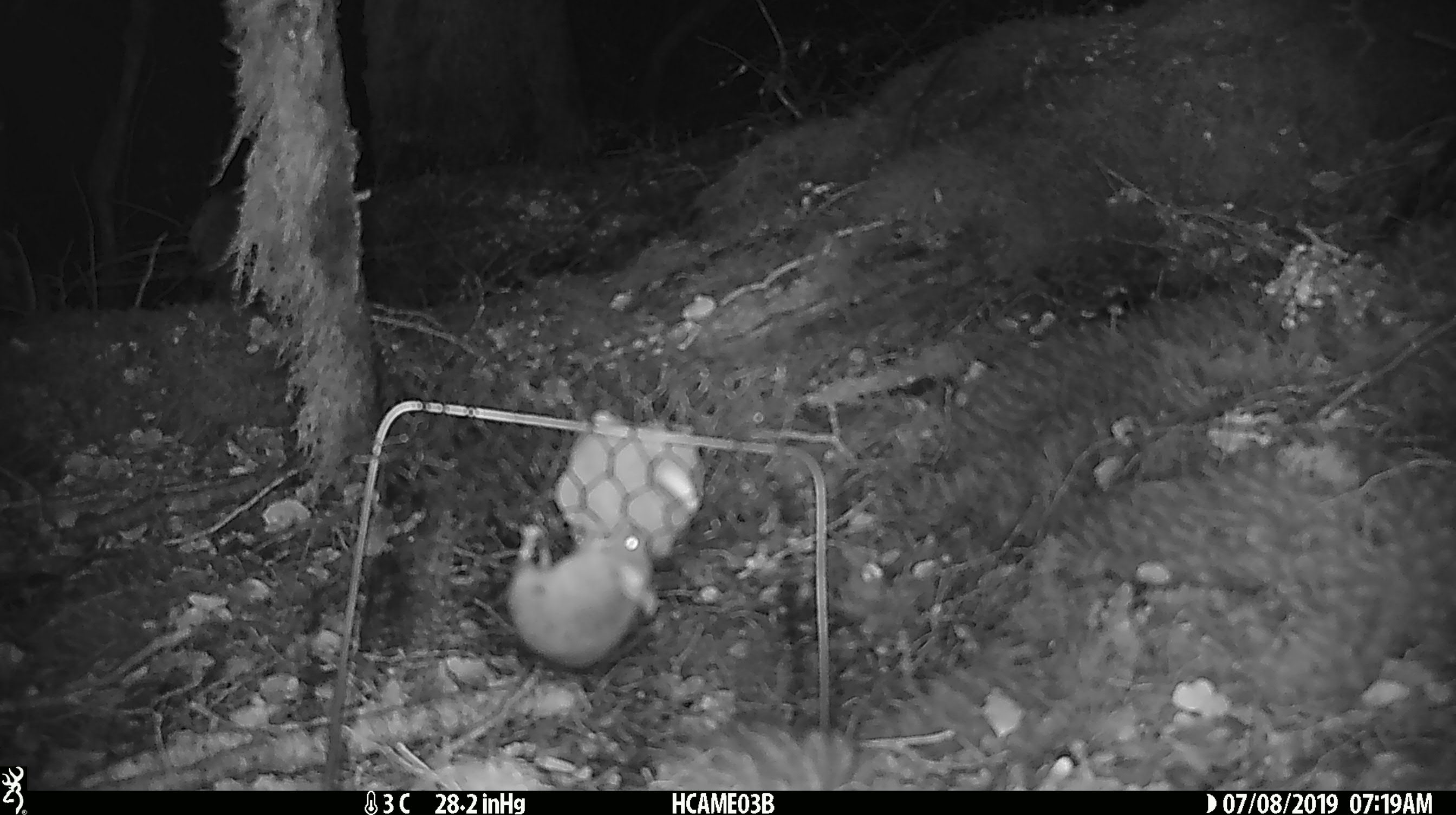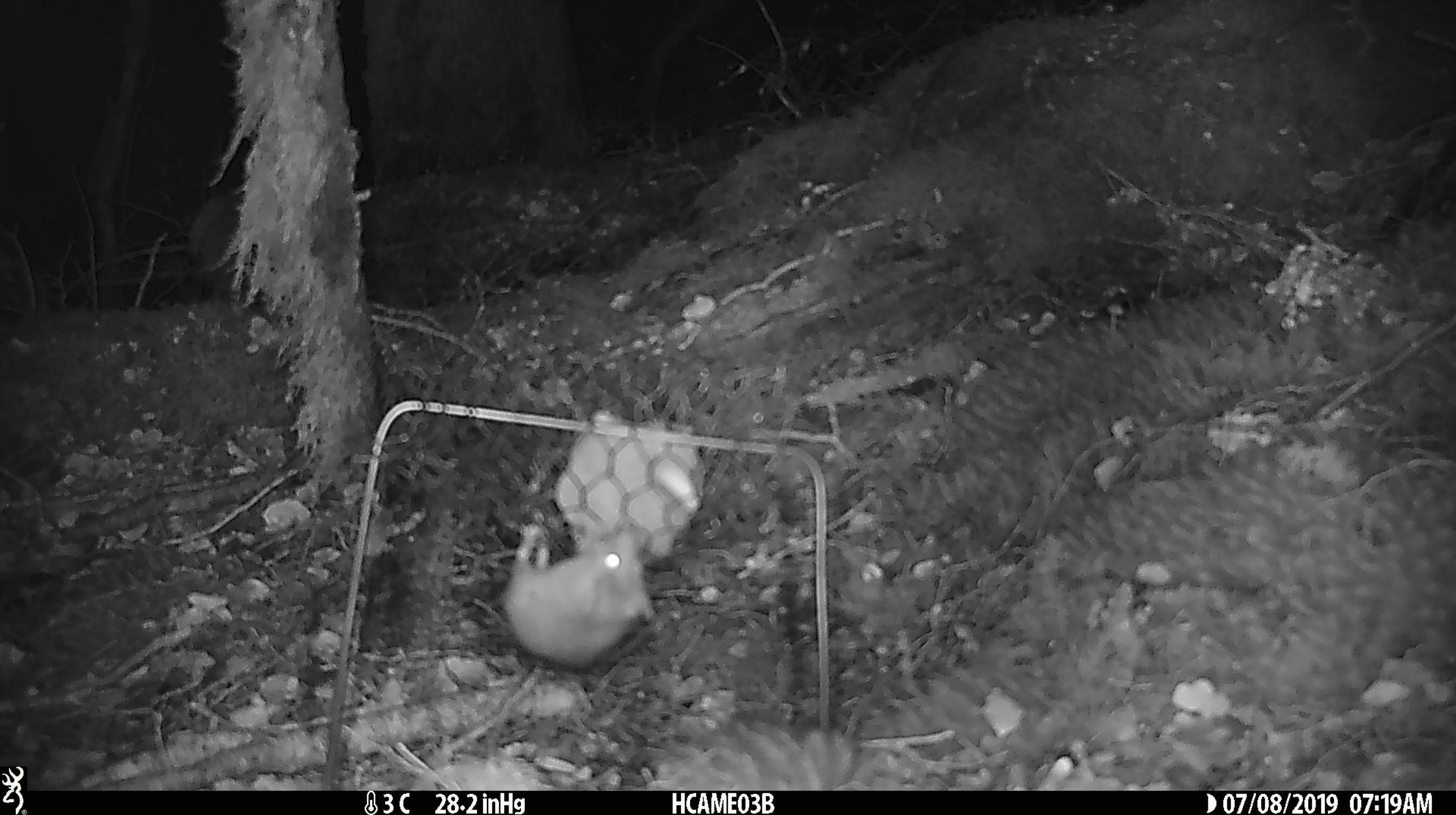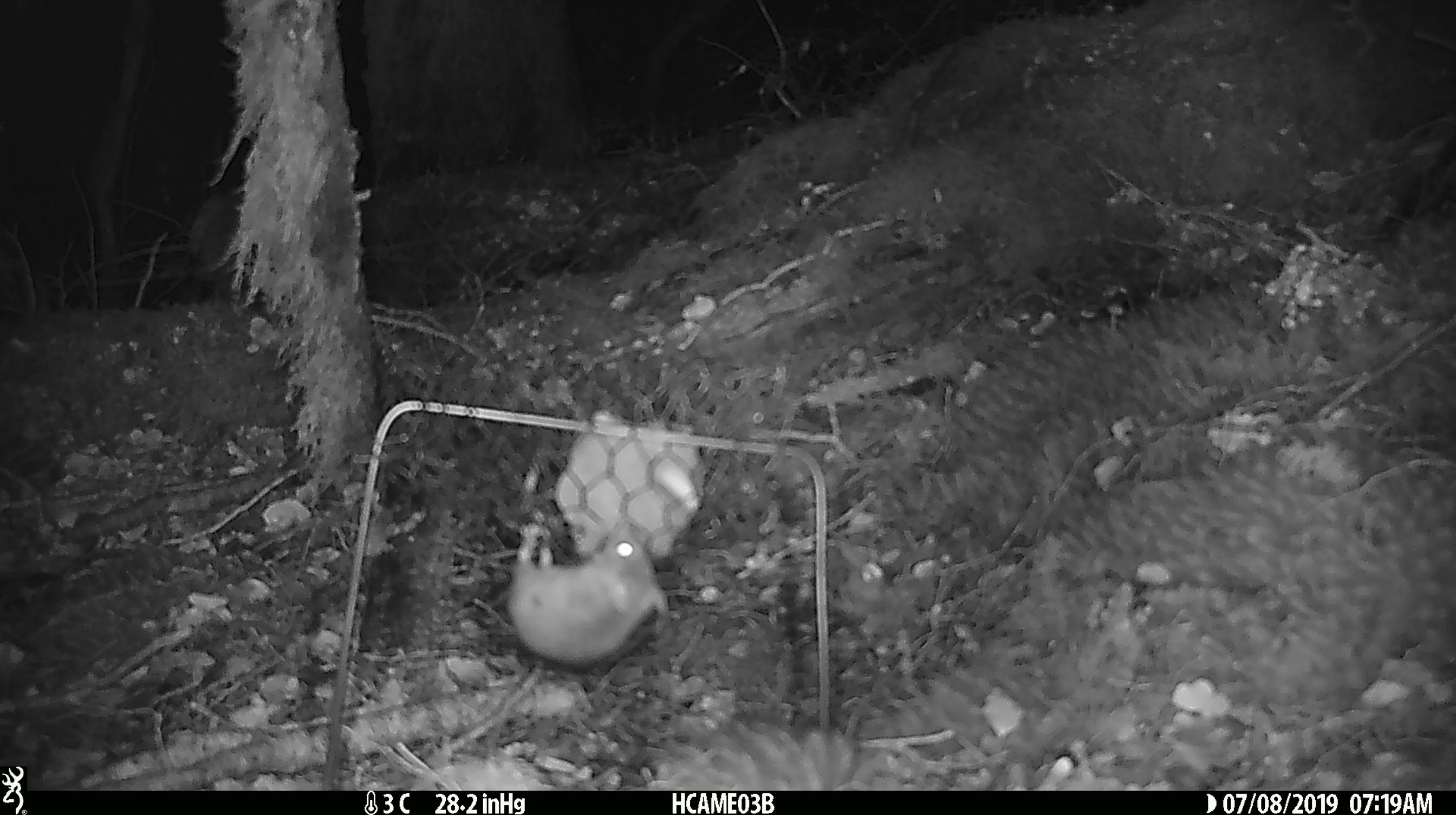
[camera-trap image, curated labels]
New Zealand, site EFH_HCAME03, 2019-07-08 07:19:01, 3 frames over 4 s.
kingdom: Animalia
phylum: Chordata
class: Mammalia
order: Rodentia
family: Muridae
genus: Mus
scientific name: Mus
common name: mouse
Mouse (Mus).